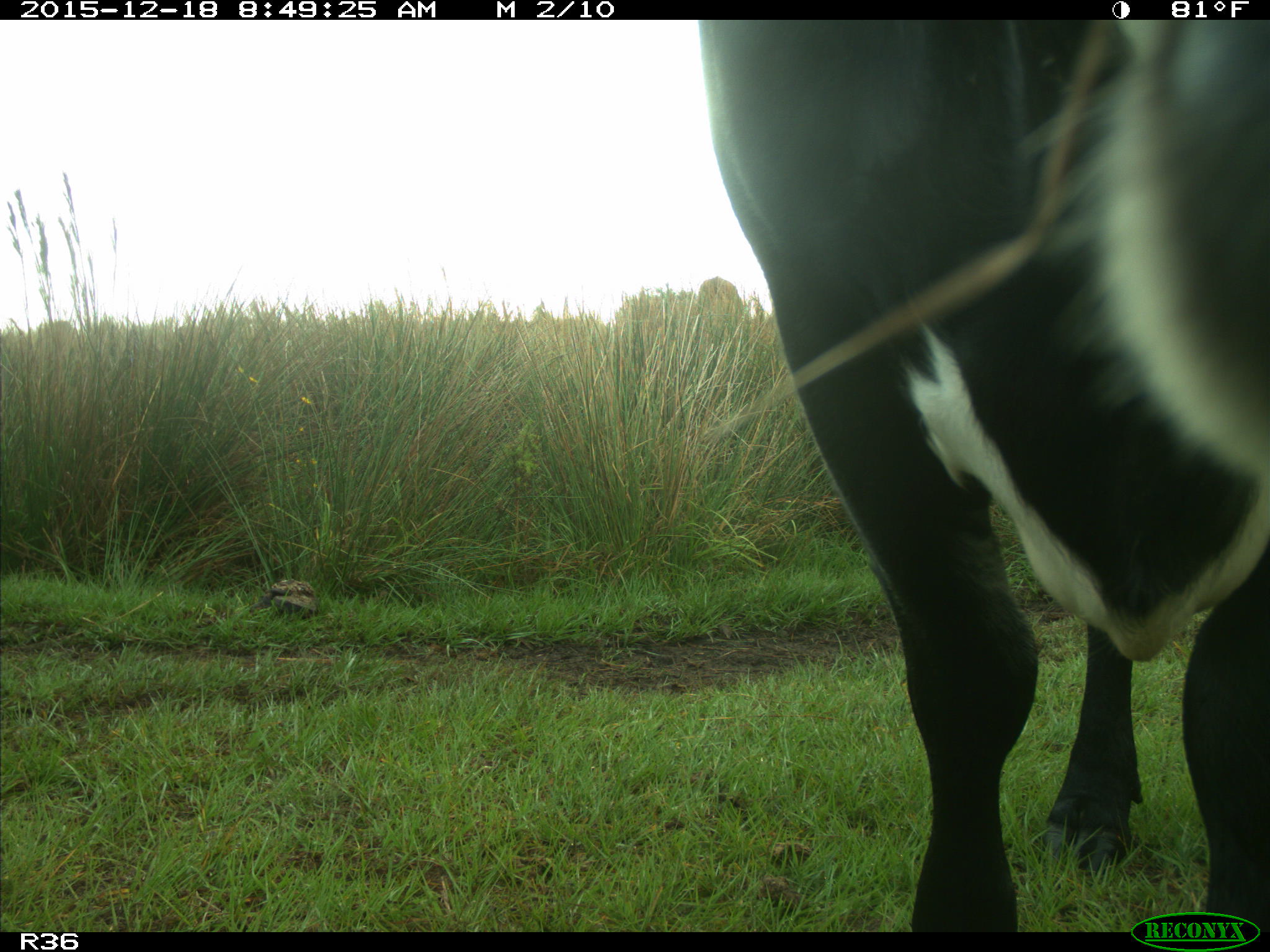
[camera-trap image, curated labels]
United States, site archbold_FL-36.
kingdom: Animalia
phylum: Chordata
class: Mammalia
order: Artiodactyla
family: Bovidae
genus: Bos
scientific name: Bos taurus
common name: domestic cow